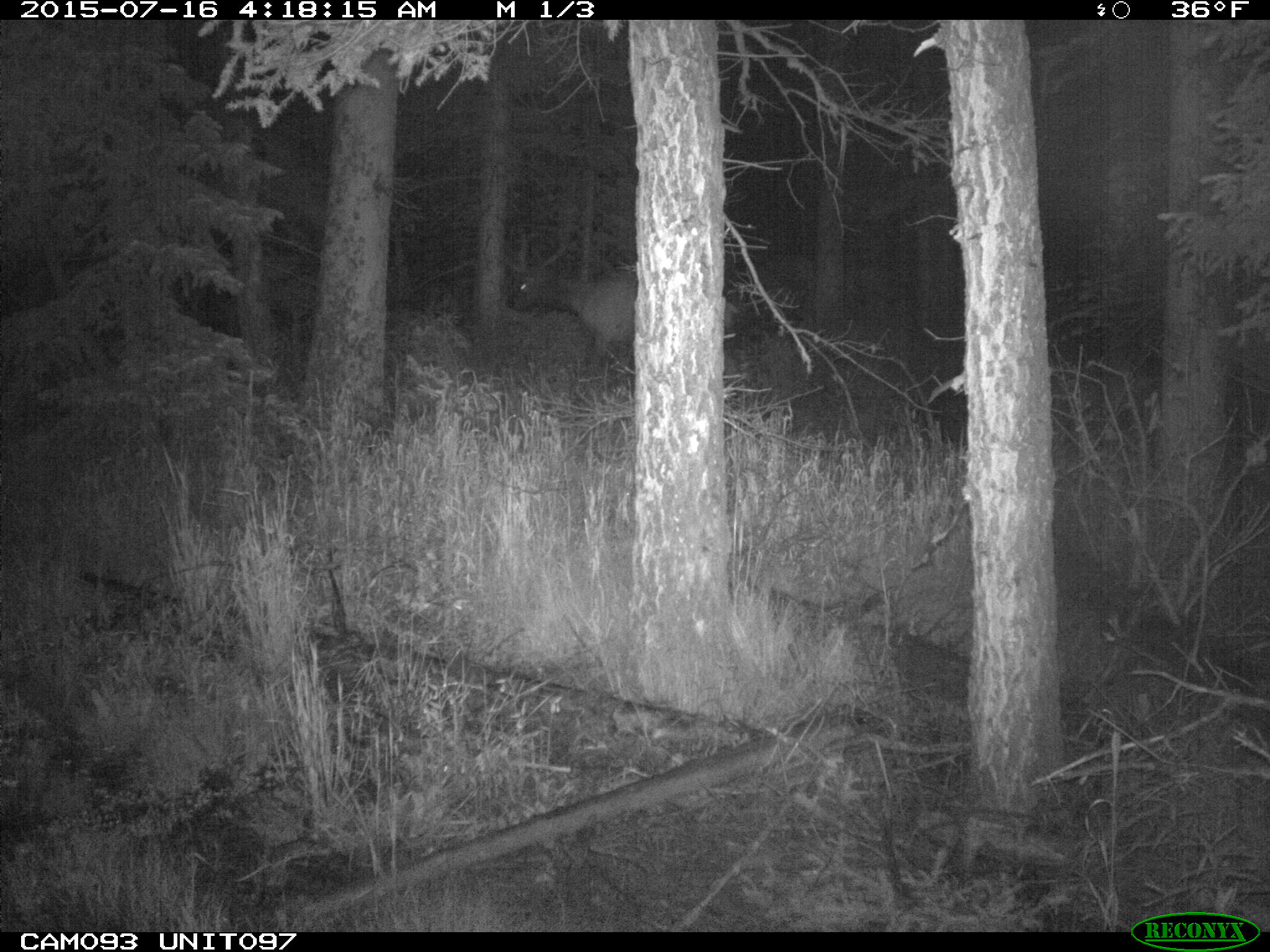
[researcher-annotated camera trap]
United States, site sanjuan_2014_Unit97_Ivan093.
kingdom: Animalia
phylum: Chordata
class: Mammalia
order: Artiodactyla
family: Cervidae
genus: Cervus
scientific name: Cervus elaphus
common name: red deer